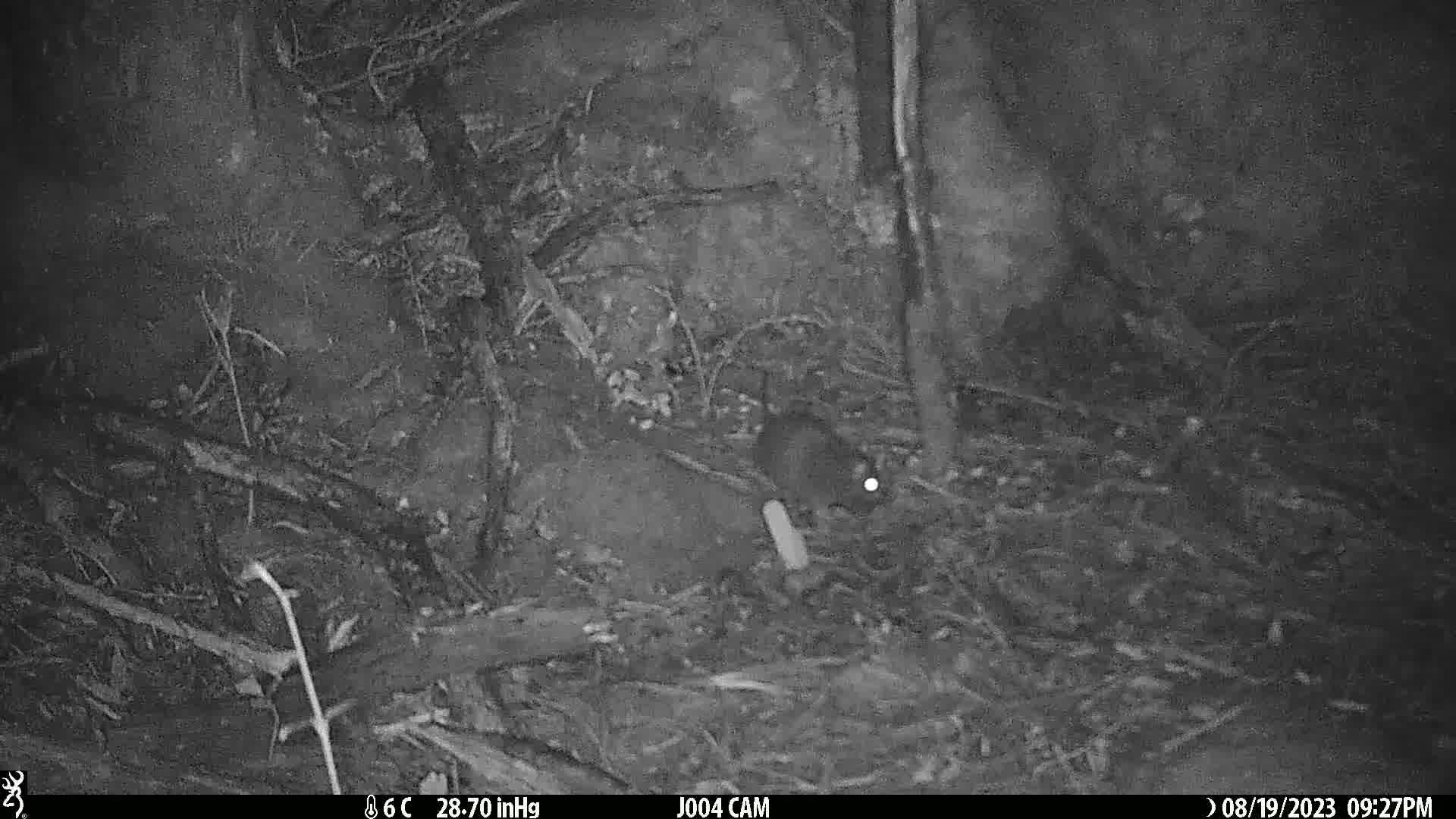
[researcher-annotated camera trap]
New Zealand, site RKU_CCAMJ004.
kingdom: Animalia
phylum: Chordata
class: Mammalia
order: Rodentia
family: Muridae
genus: Rattus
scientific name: Rattus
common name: rat